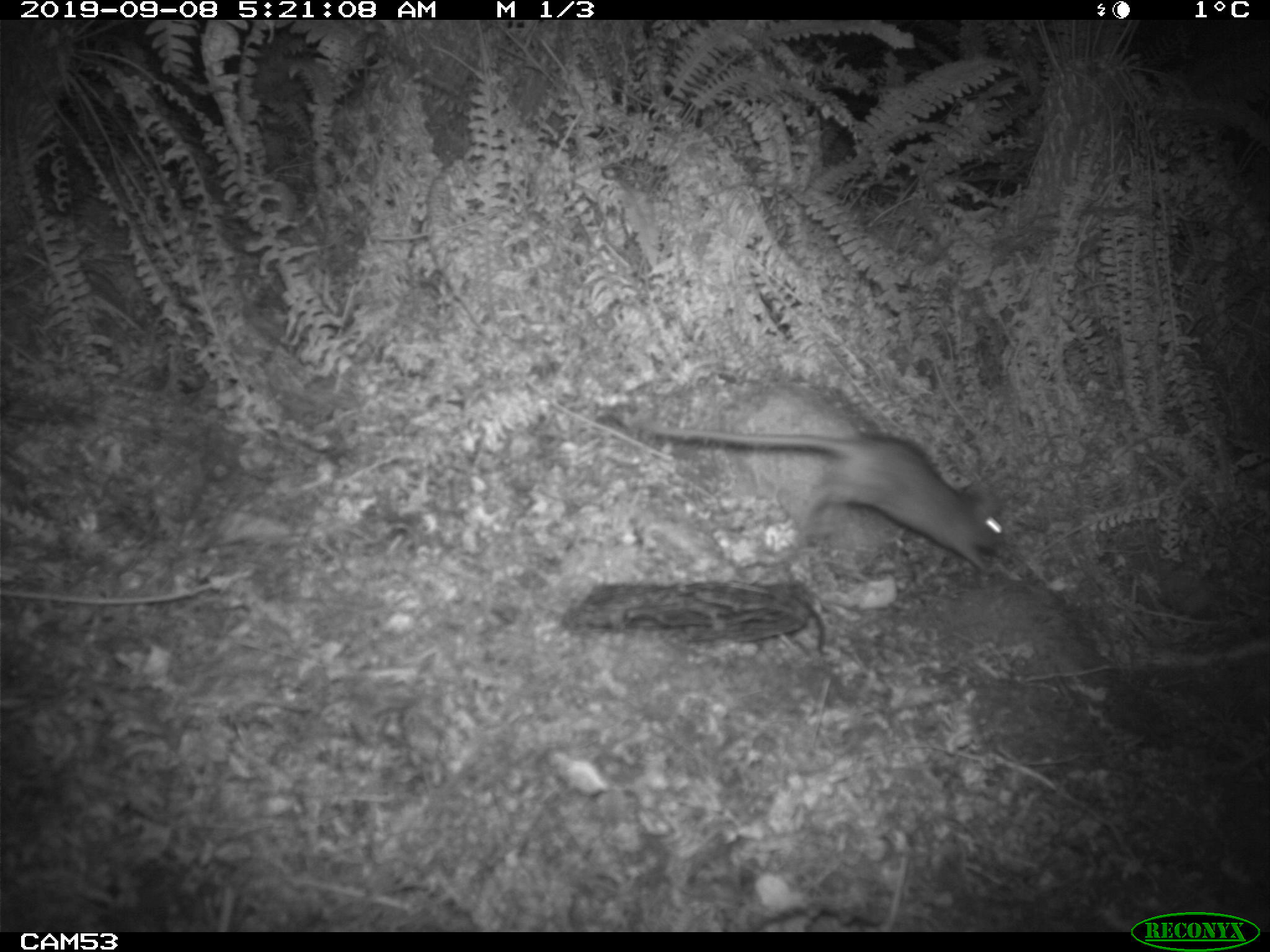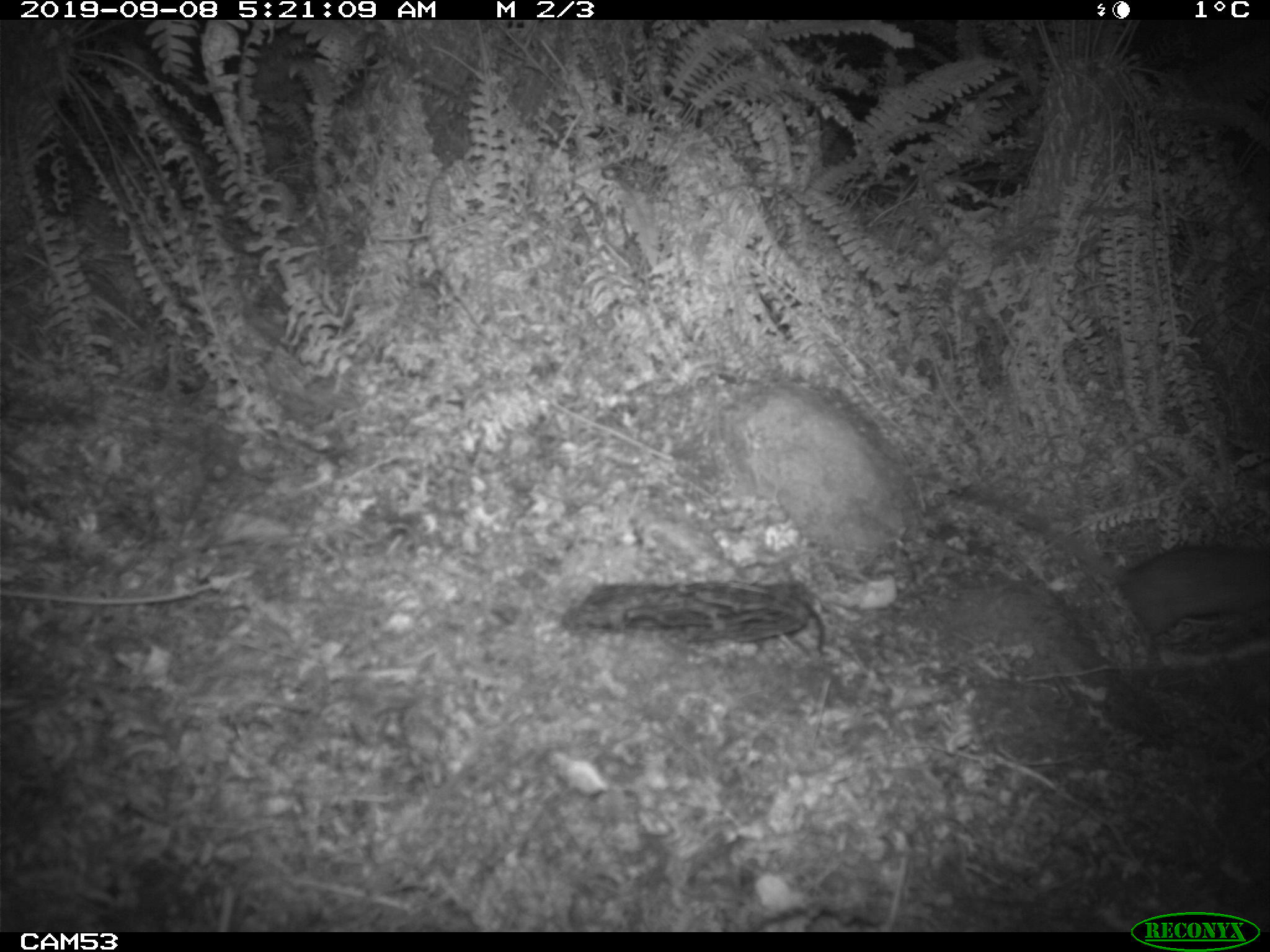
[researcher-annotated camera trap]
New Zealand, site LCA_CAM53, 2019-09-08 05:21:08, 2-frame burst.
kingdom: Animalia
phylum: Chordata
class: Mammalia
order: Rodentia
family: Muridae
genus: Rattus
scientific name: Rattus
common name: rat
Rat (Rattus).